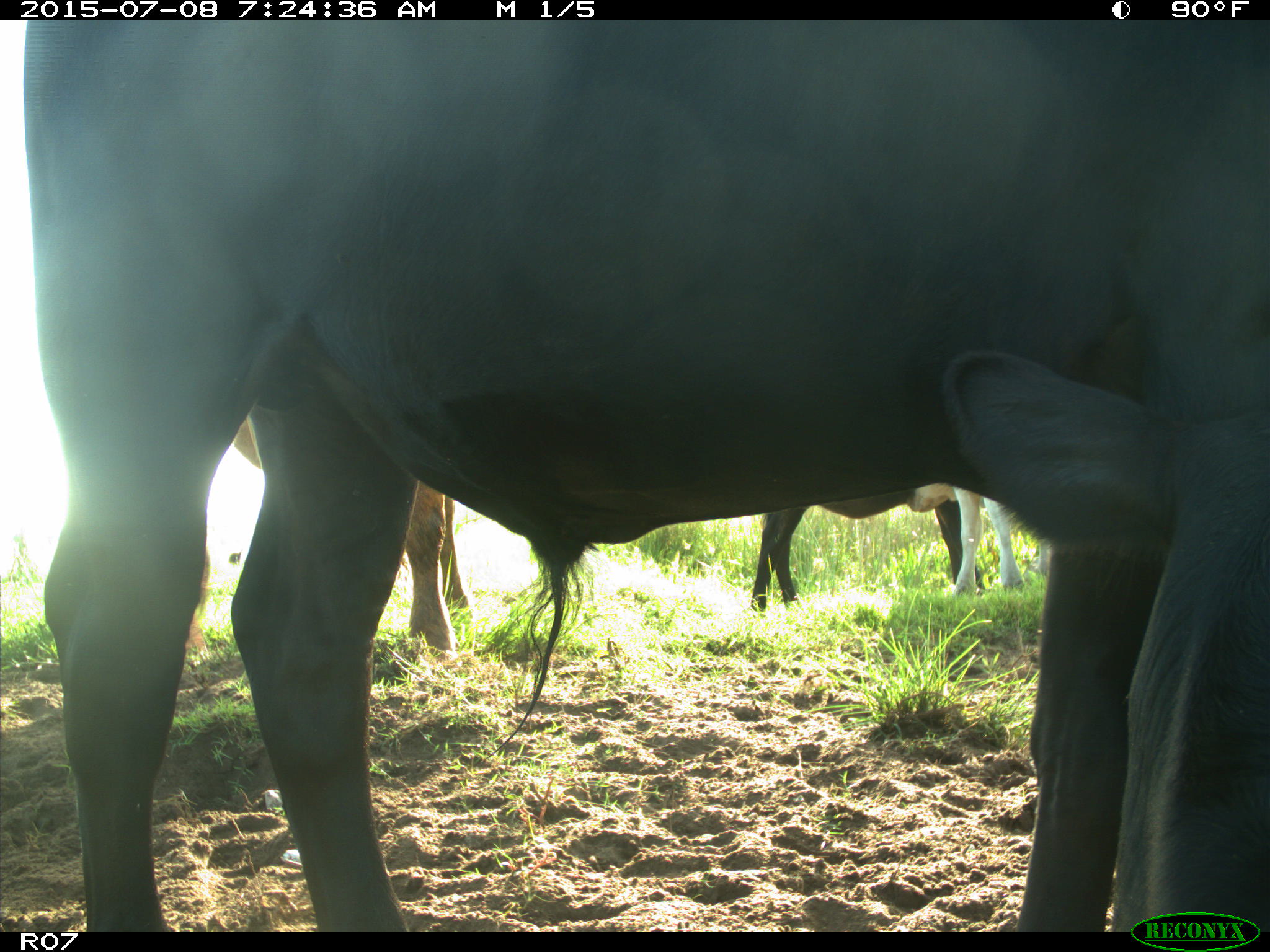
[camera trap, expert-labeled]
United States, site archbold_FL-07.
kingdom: Animalia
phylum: Chordata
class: Mammalia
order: Artiodactyla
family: Bovidae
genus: Bos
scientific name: Bos taurus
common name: domestic cow